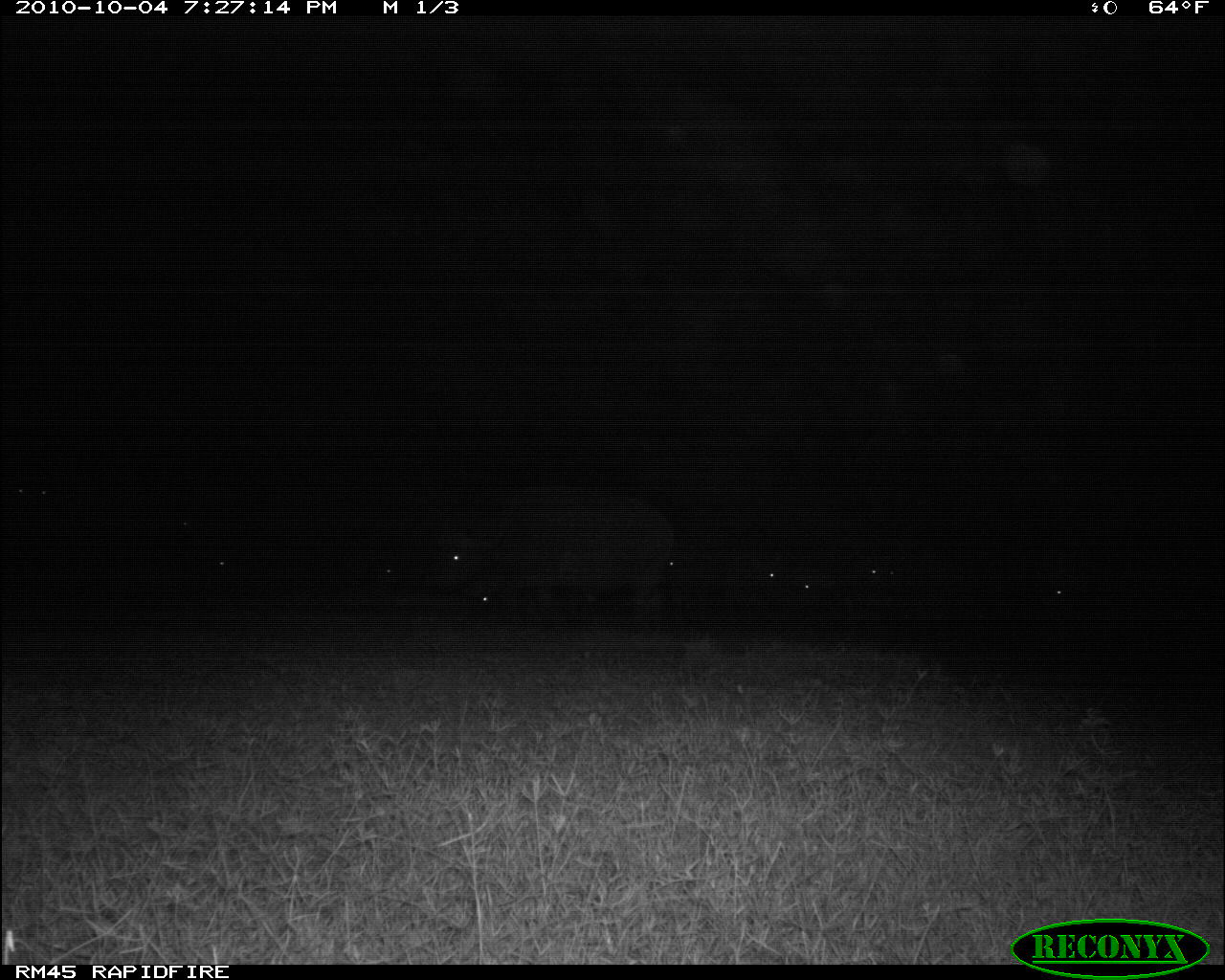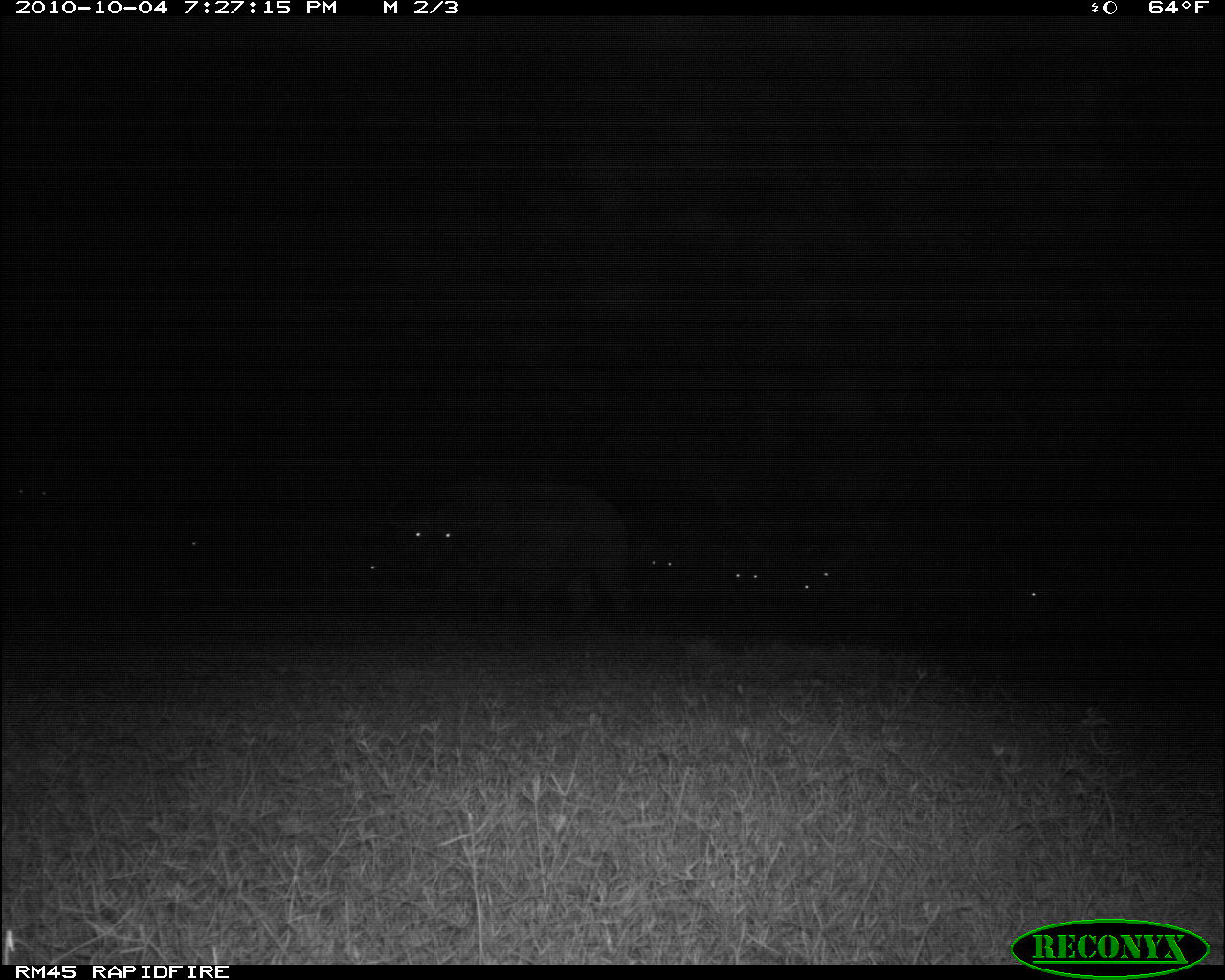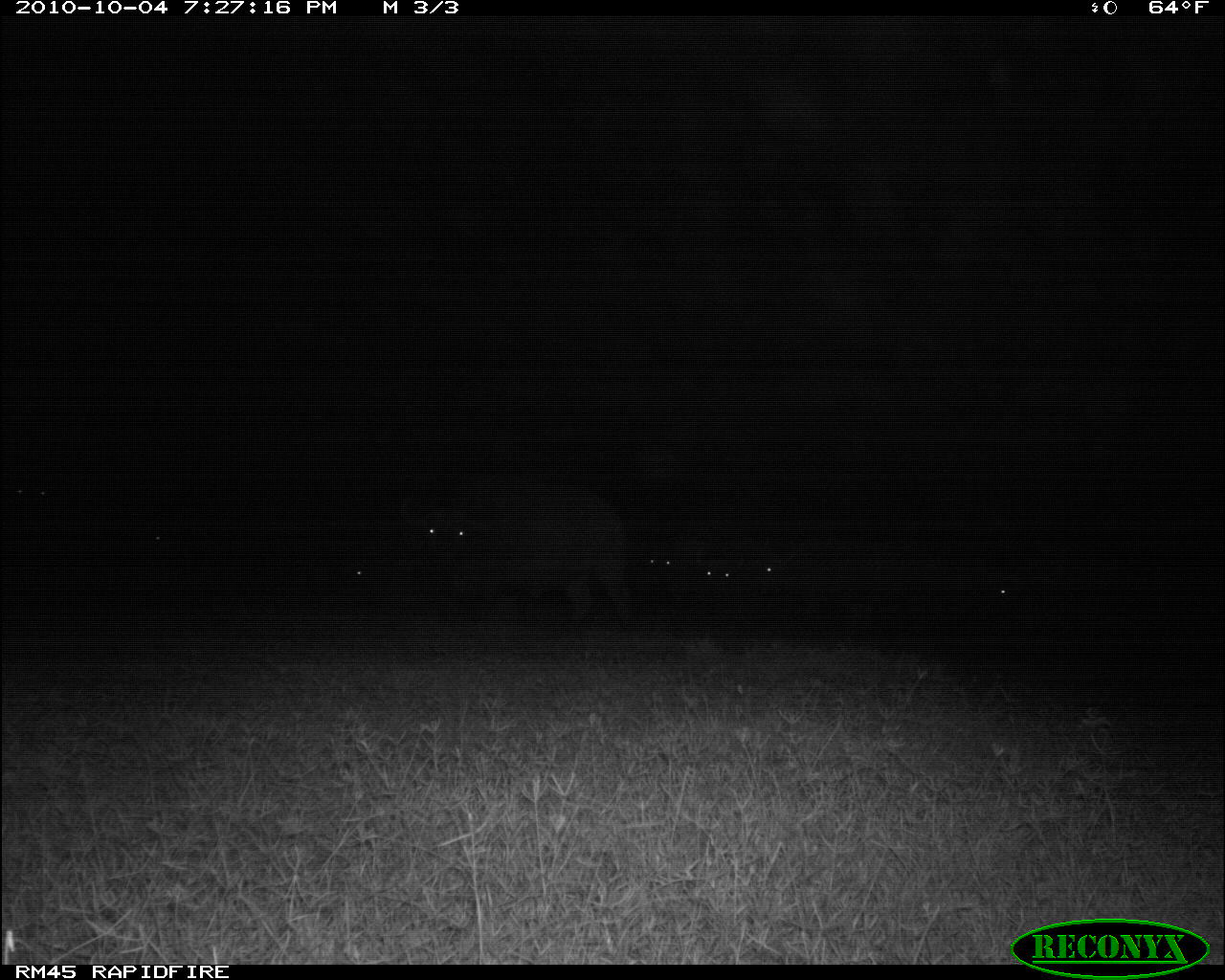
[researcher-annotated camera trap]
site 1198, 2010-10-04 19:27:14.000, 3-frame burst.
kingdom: Animalia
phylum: Chordata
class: Mammalia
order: Artiodactyla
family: Bovidae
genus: Syncerus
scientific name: Syncerus caffer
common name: african buffalo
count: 7